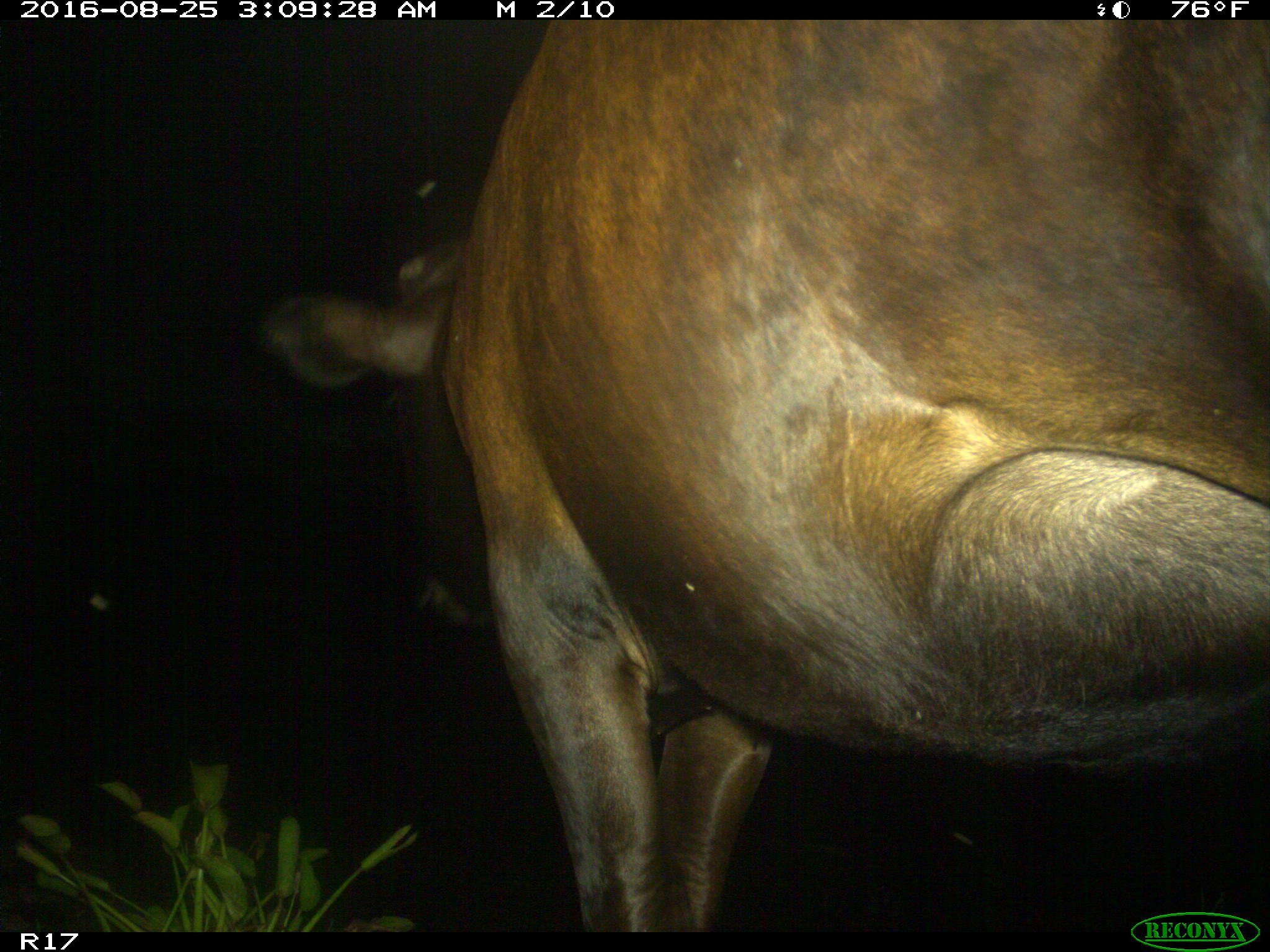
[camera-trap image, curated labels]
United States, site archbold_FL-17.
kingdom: Animalia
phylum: Chordata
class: Mammalia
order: Artiodactyla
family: Bovidae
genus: Bos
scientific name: Bos taurus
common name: domestic cow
Bos taurus (domestic cow).